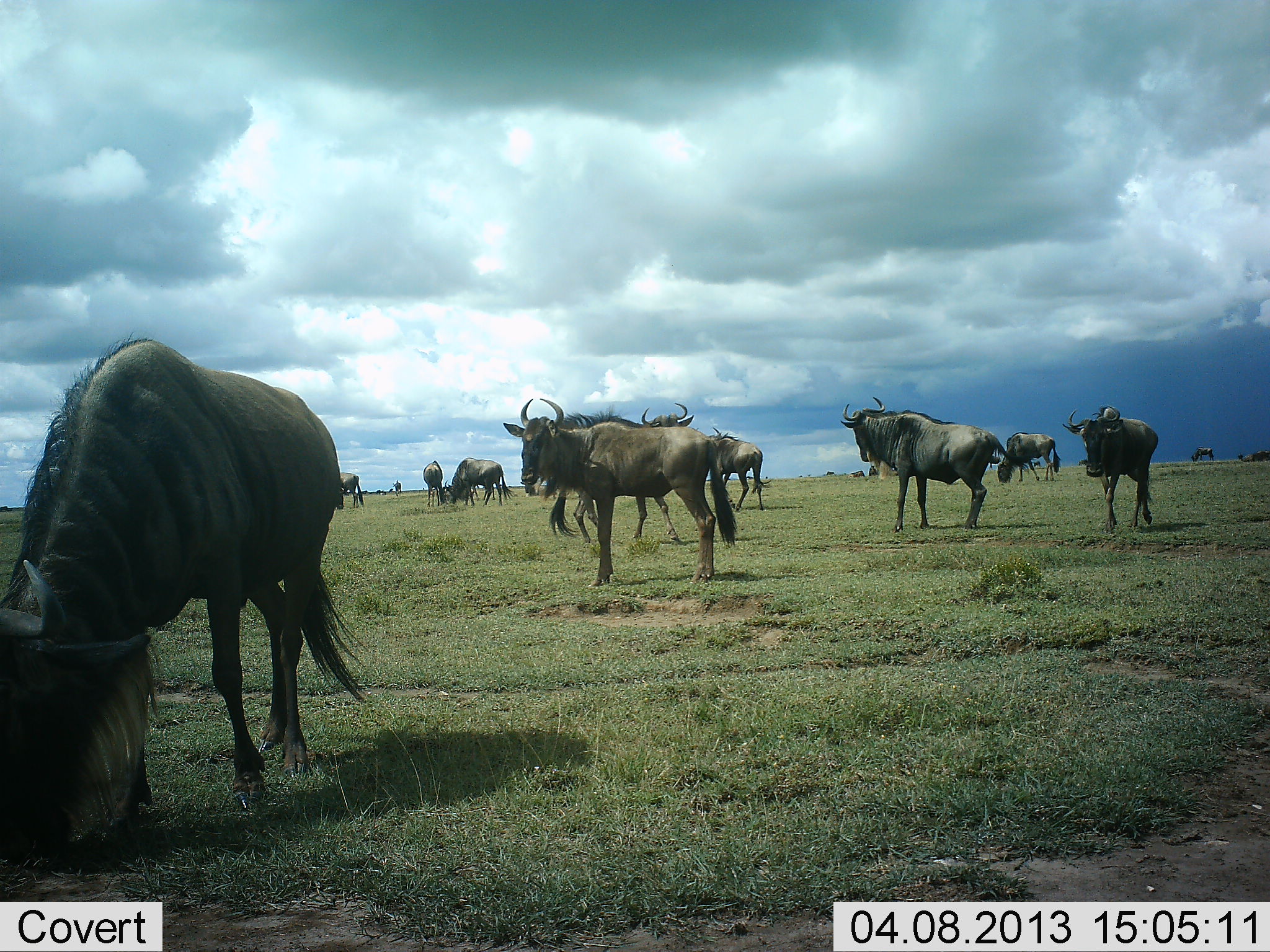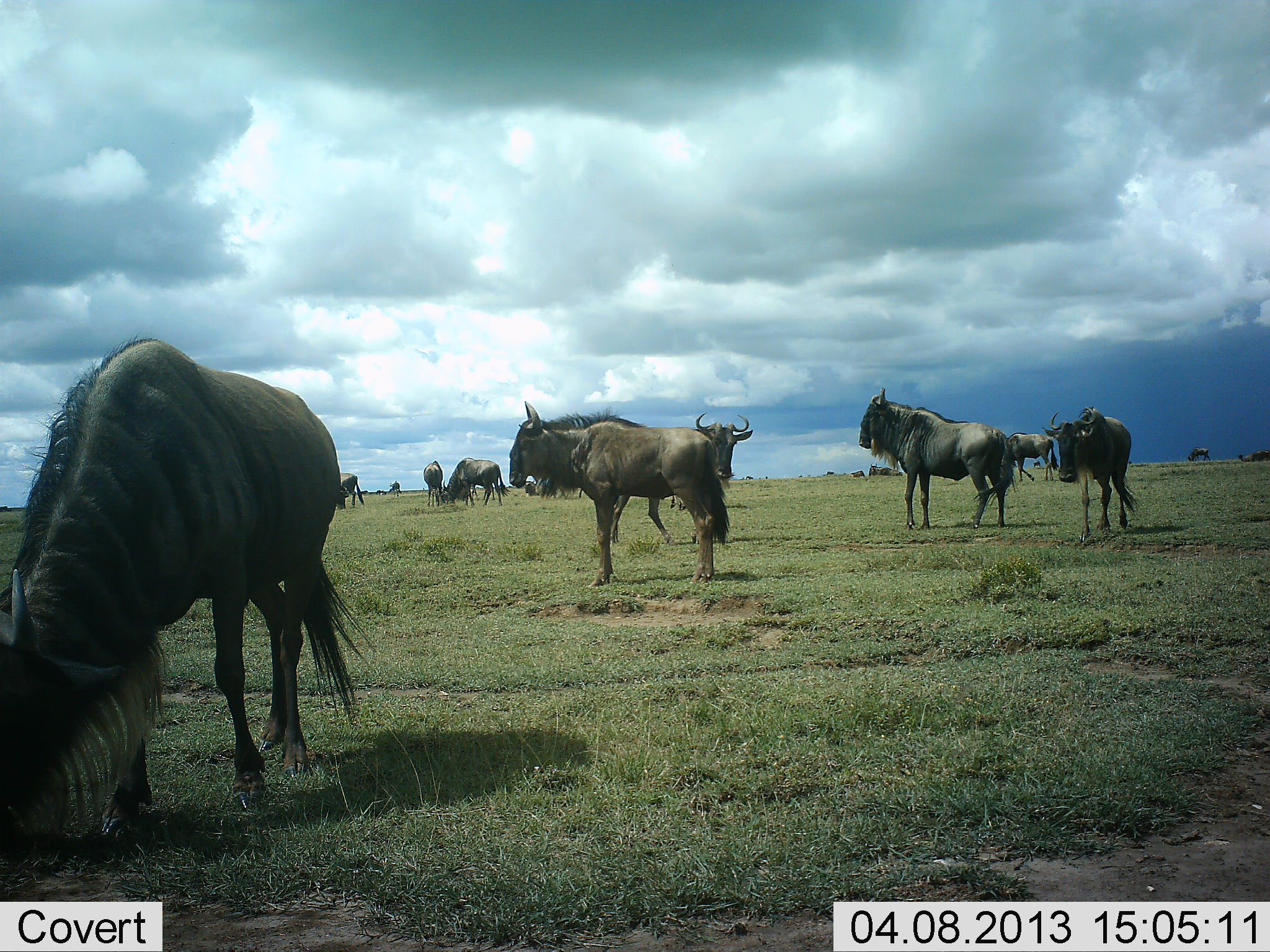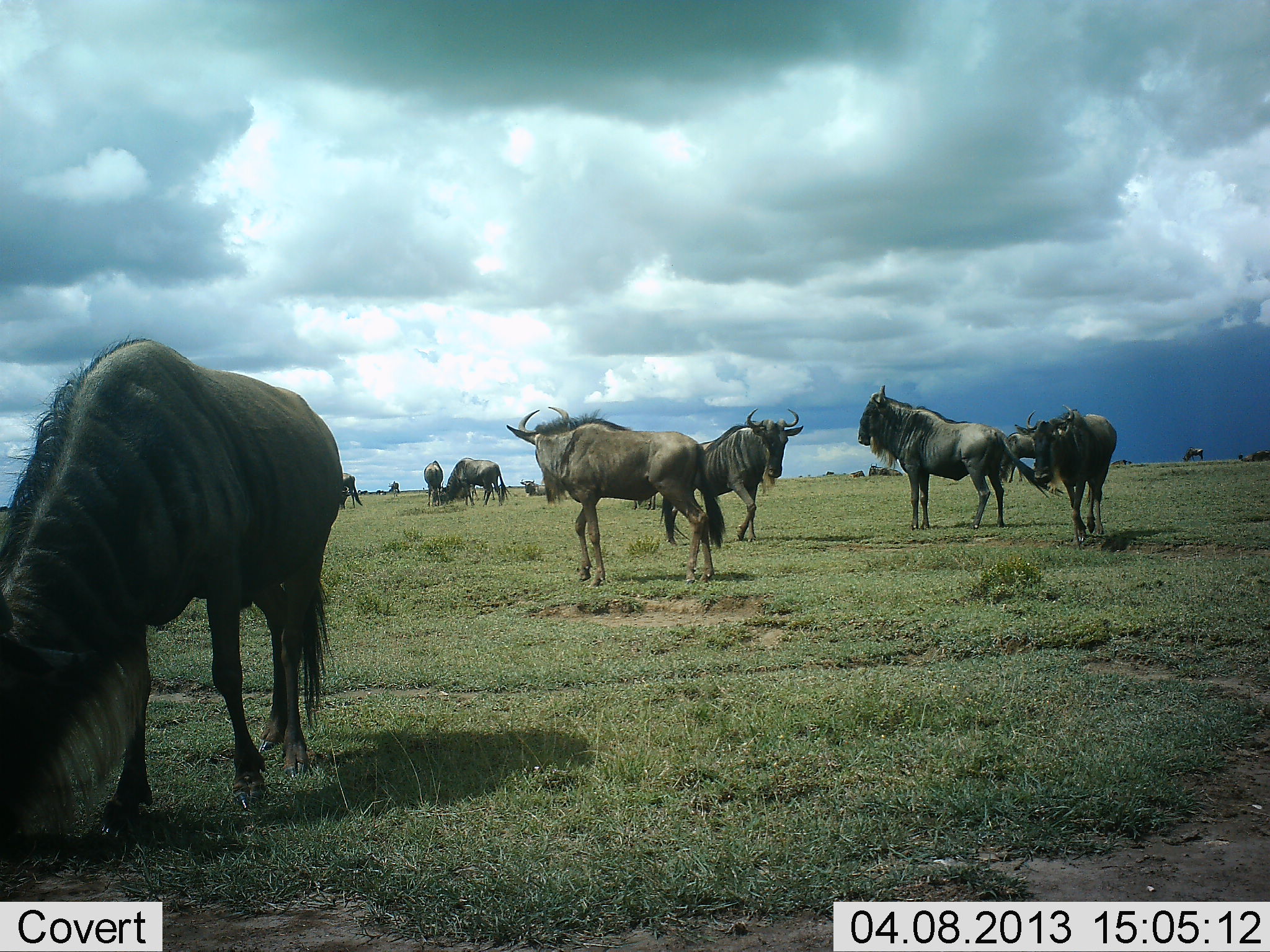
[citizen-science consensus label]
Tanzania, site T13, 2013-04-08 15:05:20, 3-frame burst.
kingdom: Animalia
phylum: Chordata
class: Mammalia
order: Artiodactyla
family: Bovidae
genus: Connochaetes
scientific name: Connochaetes taurinus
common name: blue wildebeest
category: wildebeest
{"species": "wildebeest (blue wildebeest) (Connochaetes taurinus)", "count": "11-50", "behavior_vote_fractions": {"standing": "88%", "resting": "6%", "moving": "69%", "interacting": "6%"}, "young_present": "0%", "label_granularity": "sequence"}